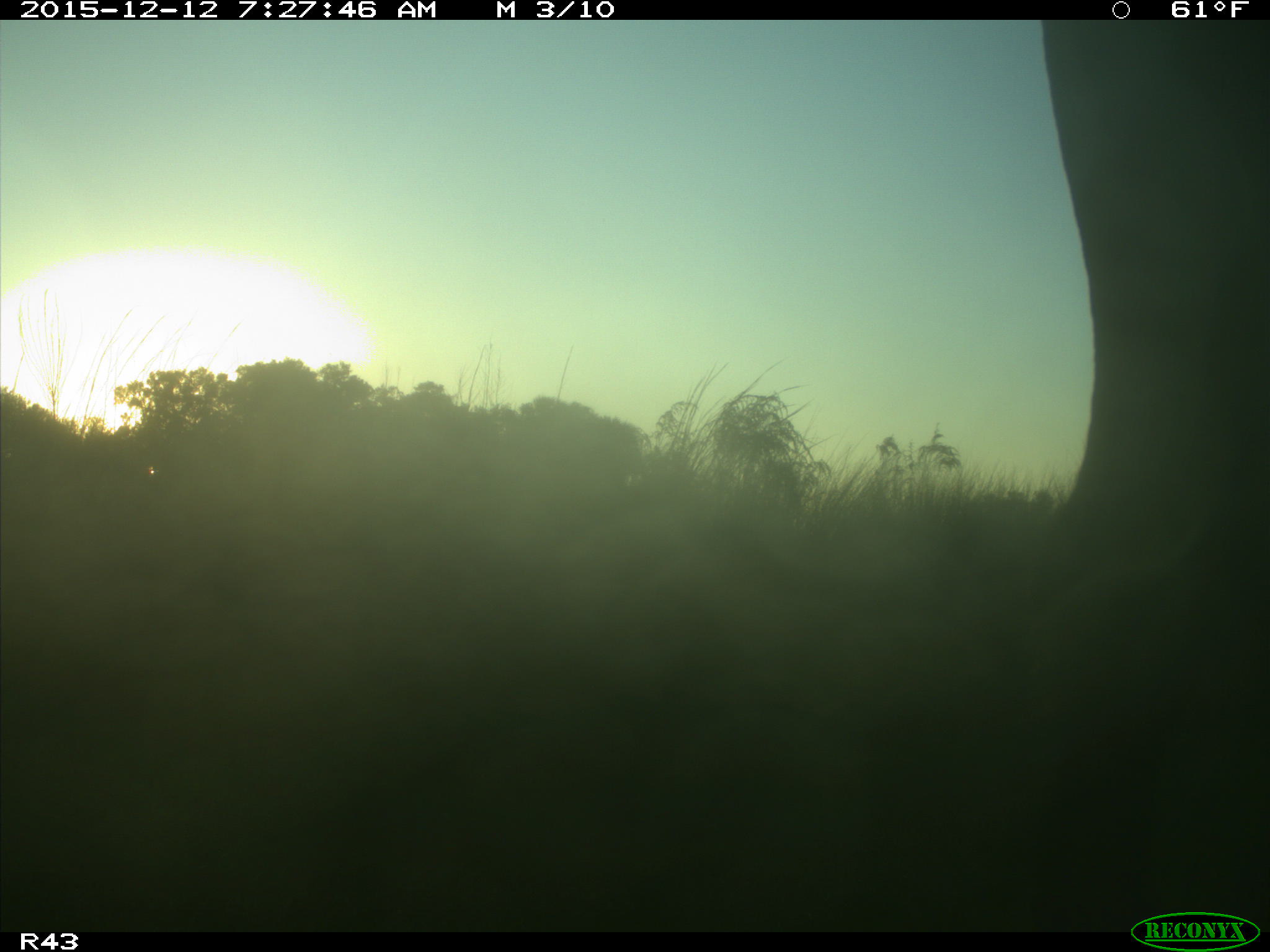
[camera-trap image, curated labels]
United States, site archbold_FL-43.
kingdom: Animalia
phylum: Chordata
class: Mammalia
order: Artiodactyla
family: Bovidae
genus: Bos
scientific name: Bos taurus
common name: domestic cow